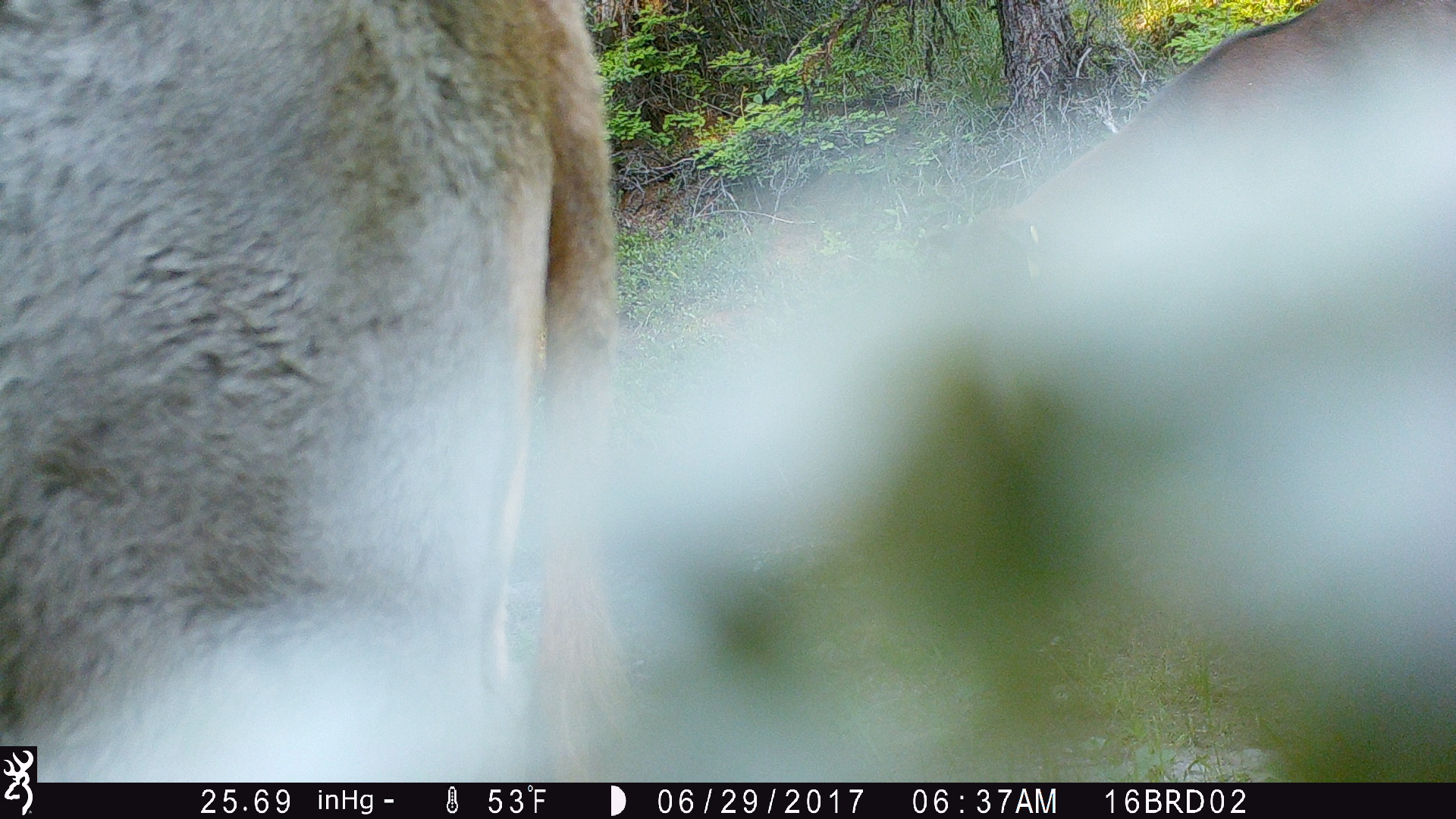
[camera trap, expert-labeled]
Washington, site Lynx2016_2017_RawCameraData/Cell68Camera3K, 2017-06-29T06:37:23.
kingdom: Animalia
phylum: Chordata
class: Mammalia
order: Artiodactyla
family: Bovidae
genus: Bos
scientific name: Bos taurus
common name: domestic cattle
Domestic cattle (Bos taurus). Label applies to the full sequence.